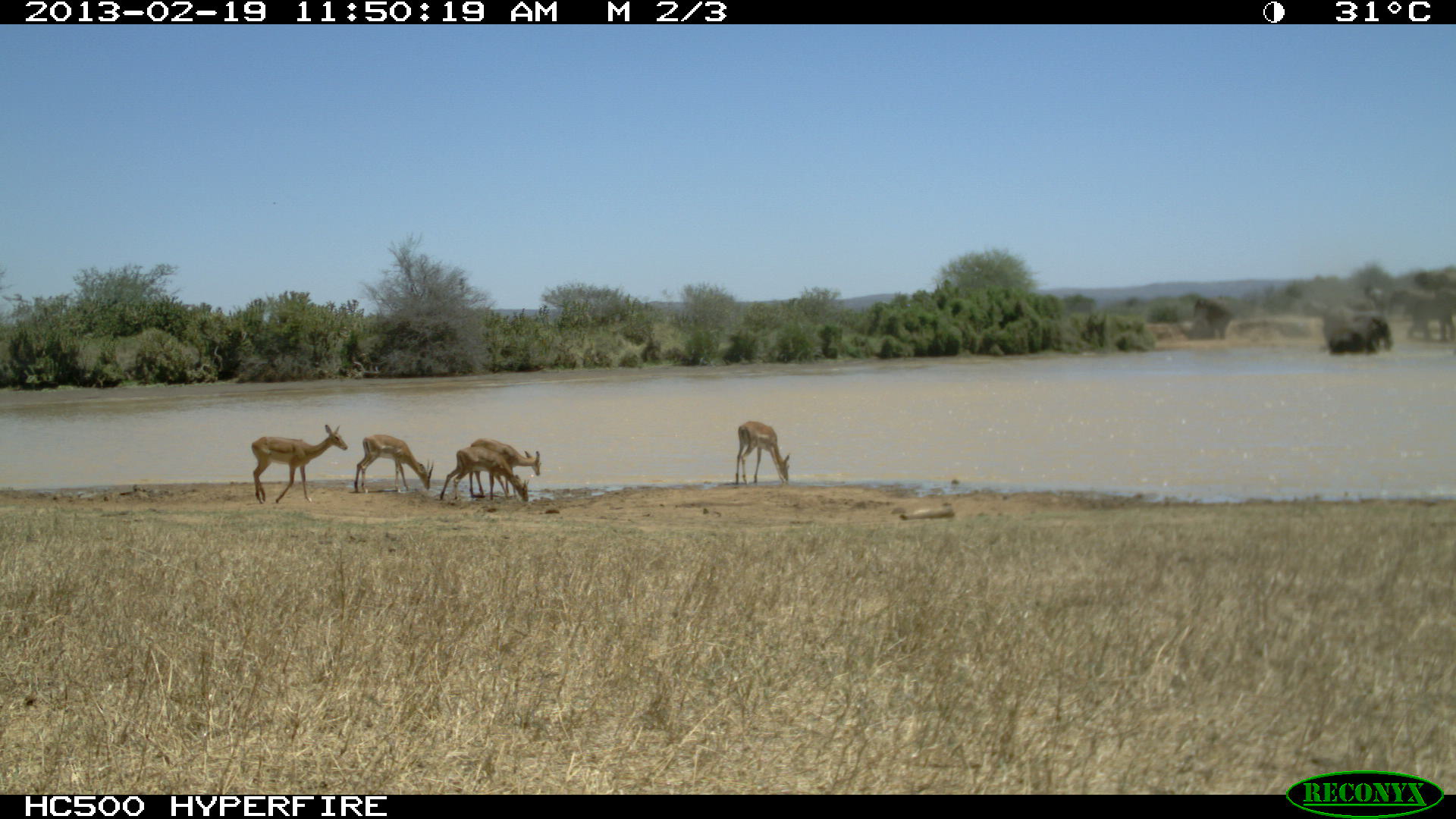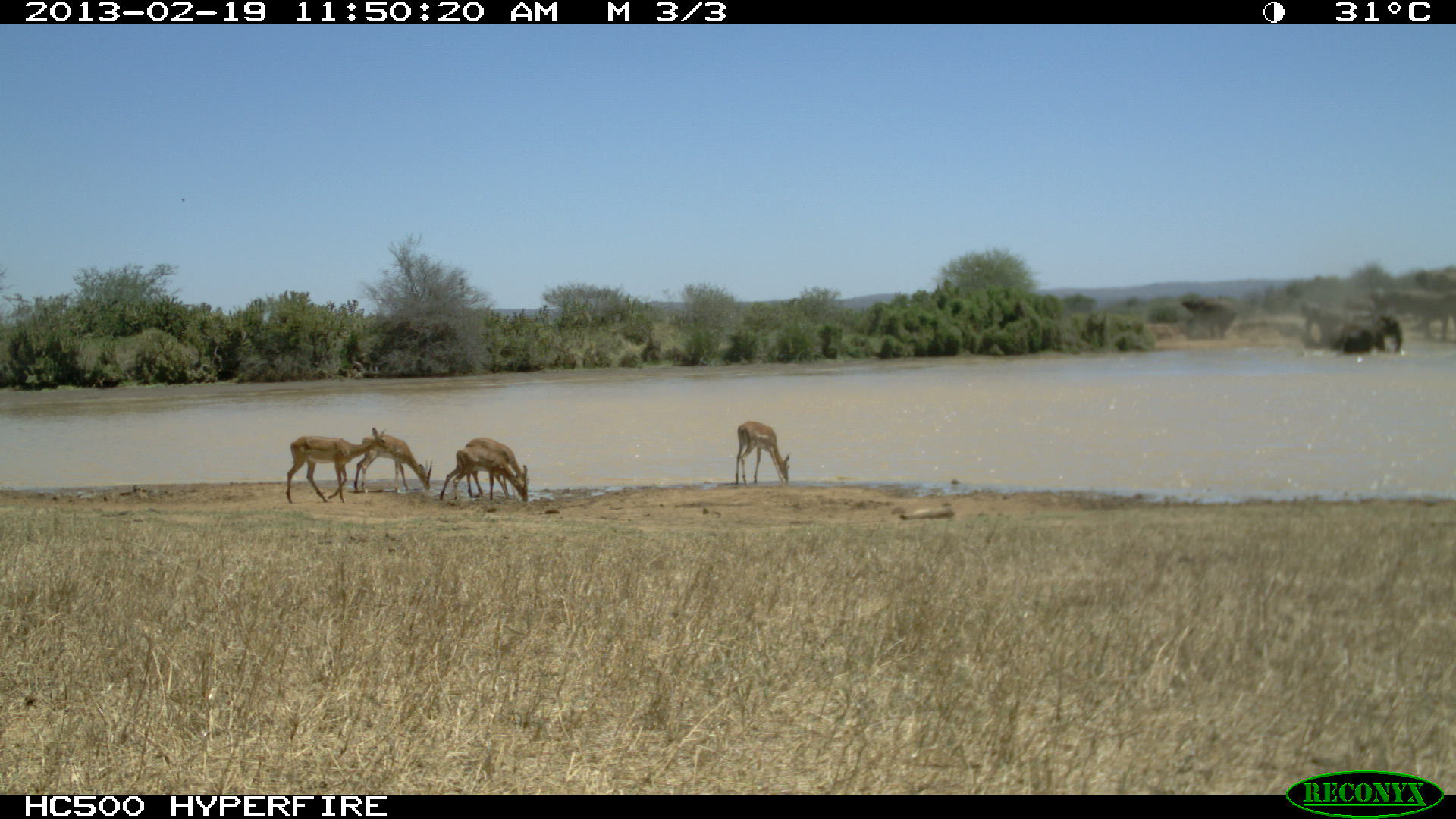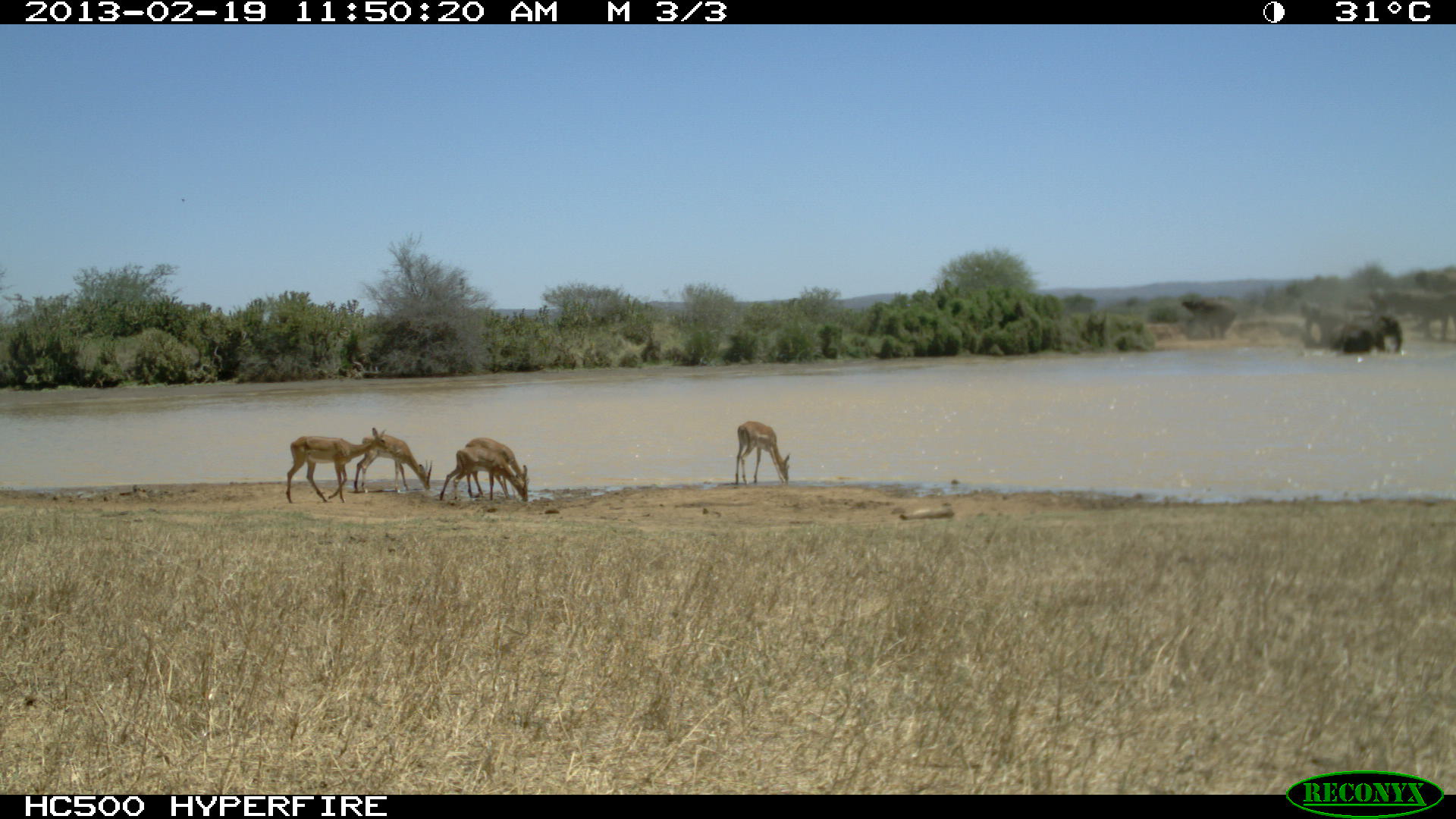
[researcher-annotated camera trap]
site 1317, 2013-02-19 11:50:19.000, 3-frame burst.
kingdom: Animalia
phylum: Chordata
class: Mammalia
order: Artiodactyla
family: Bovidae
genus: Aepyceros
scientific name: Aepyceros melampus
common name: impala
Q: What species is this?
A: Aepyceros melampus (impala).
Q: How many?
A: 5.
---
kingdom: Animalia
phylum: Chordata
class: Mammalia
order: Proboscidea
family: Elephantidae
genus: Loxodonta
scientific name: Loxodonta africana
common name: african bush elephant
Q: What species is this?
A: Loxodonta africana (african bush elephant).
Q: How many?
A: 7.